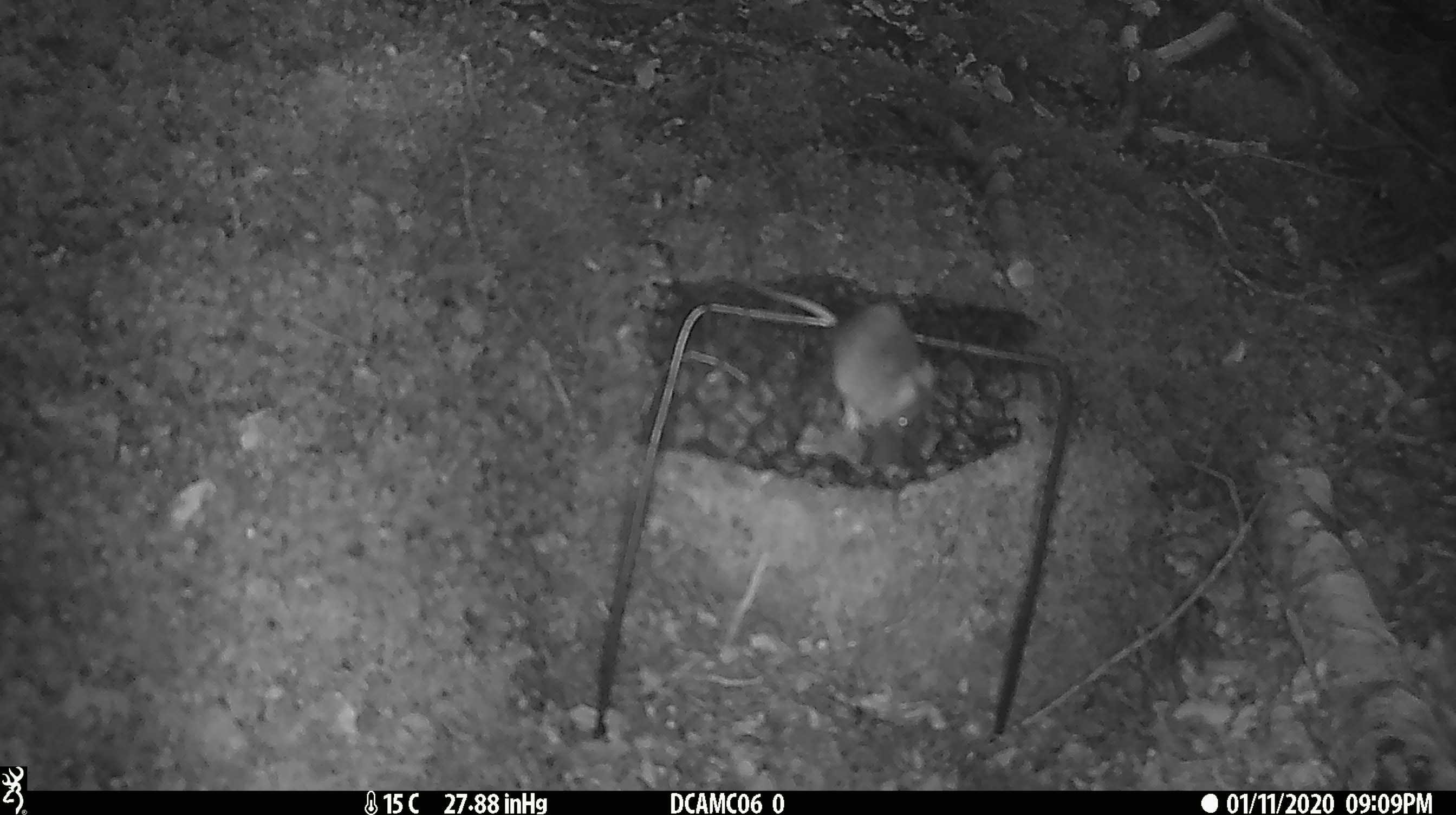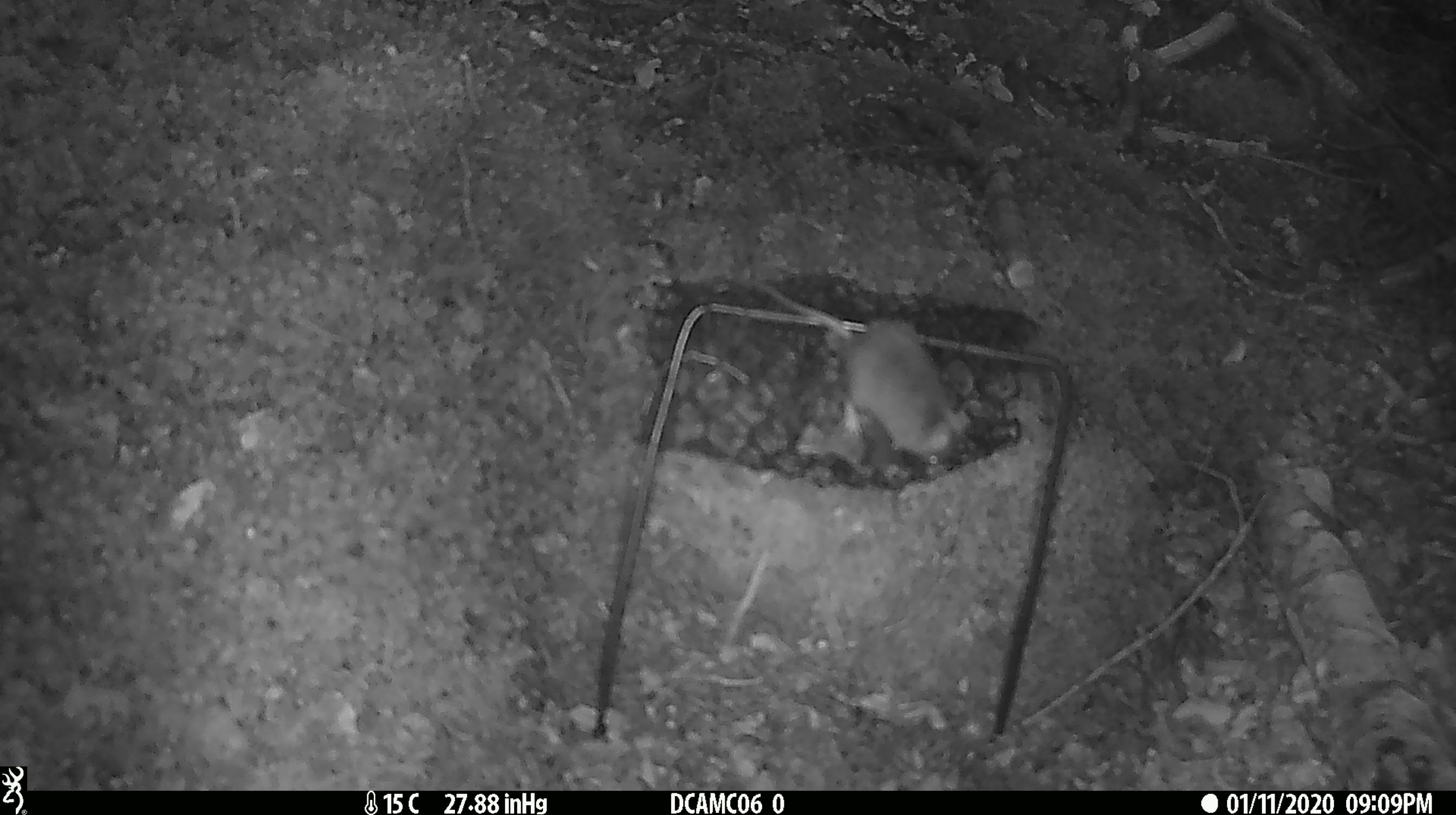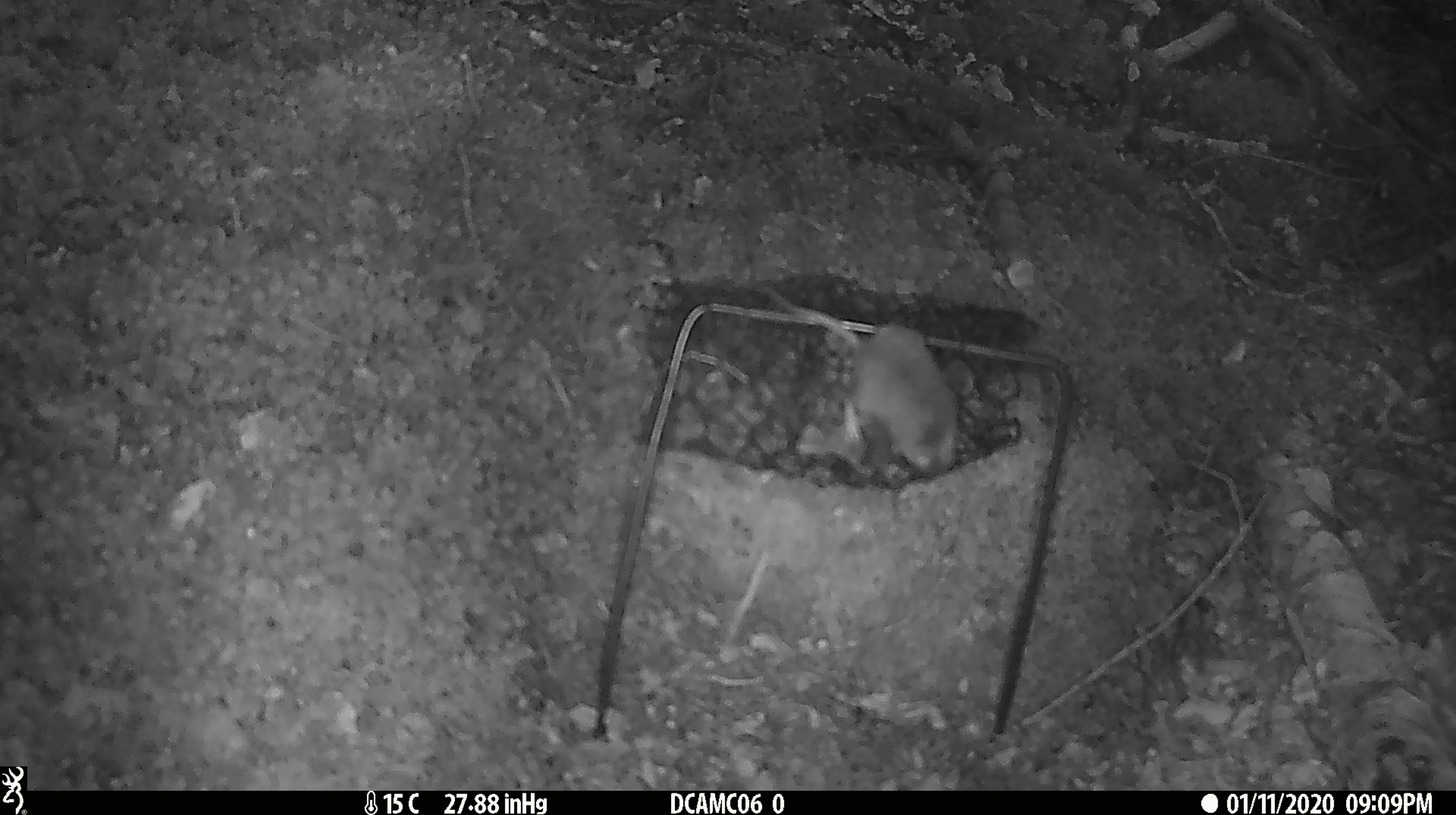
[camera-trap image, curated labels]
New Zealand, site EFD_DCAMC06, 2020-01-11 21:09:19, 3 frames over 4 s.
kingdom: Animalia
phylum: Chordata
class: Mammalia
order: Rodentia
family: Muridae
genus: Mus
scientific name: Mus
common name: mouse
Mouse (Mus).